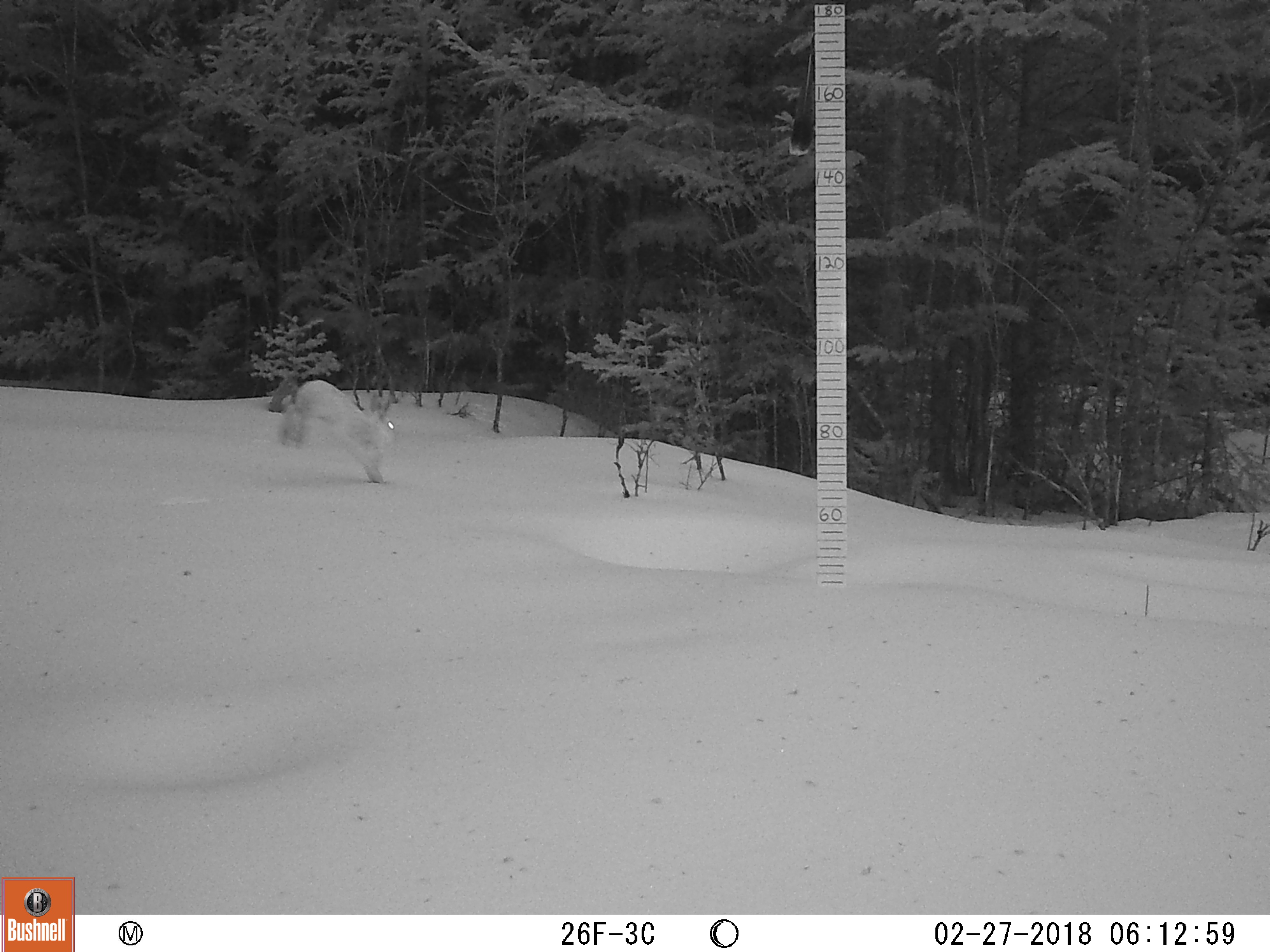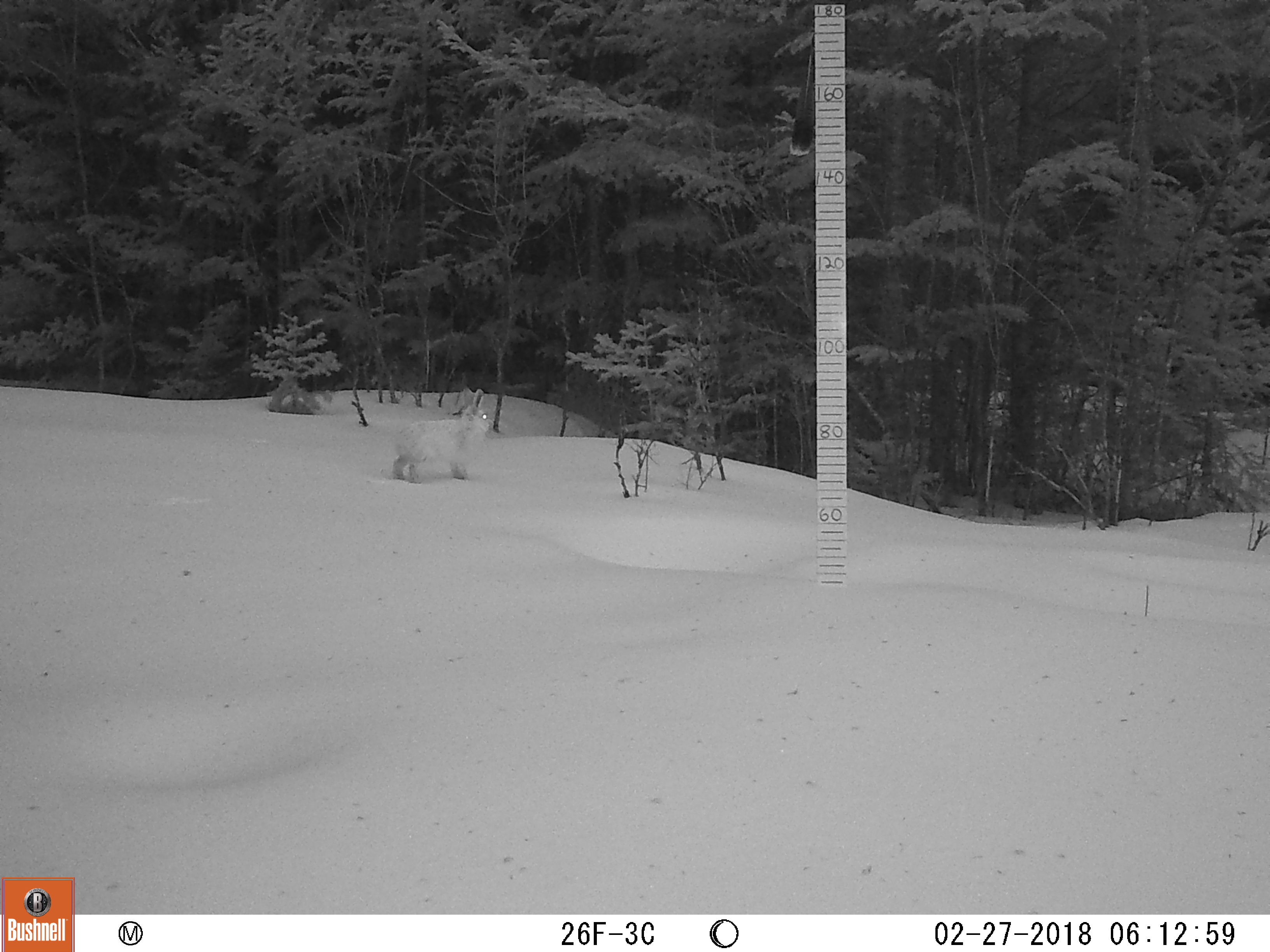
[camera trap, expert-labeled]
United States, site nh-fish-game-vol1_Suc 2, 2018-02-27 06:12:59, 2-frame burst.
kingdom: Animalia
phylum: Chordata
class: Mammalia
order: Lagomorpha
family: Leporidae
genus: Lepus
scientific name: Lepus americanus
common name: snowshoe hare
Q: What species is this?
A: Snowshoe hare (Lepus americanus).